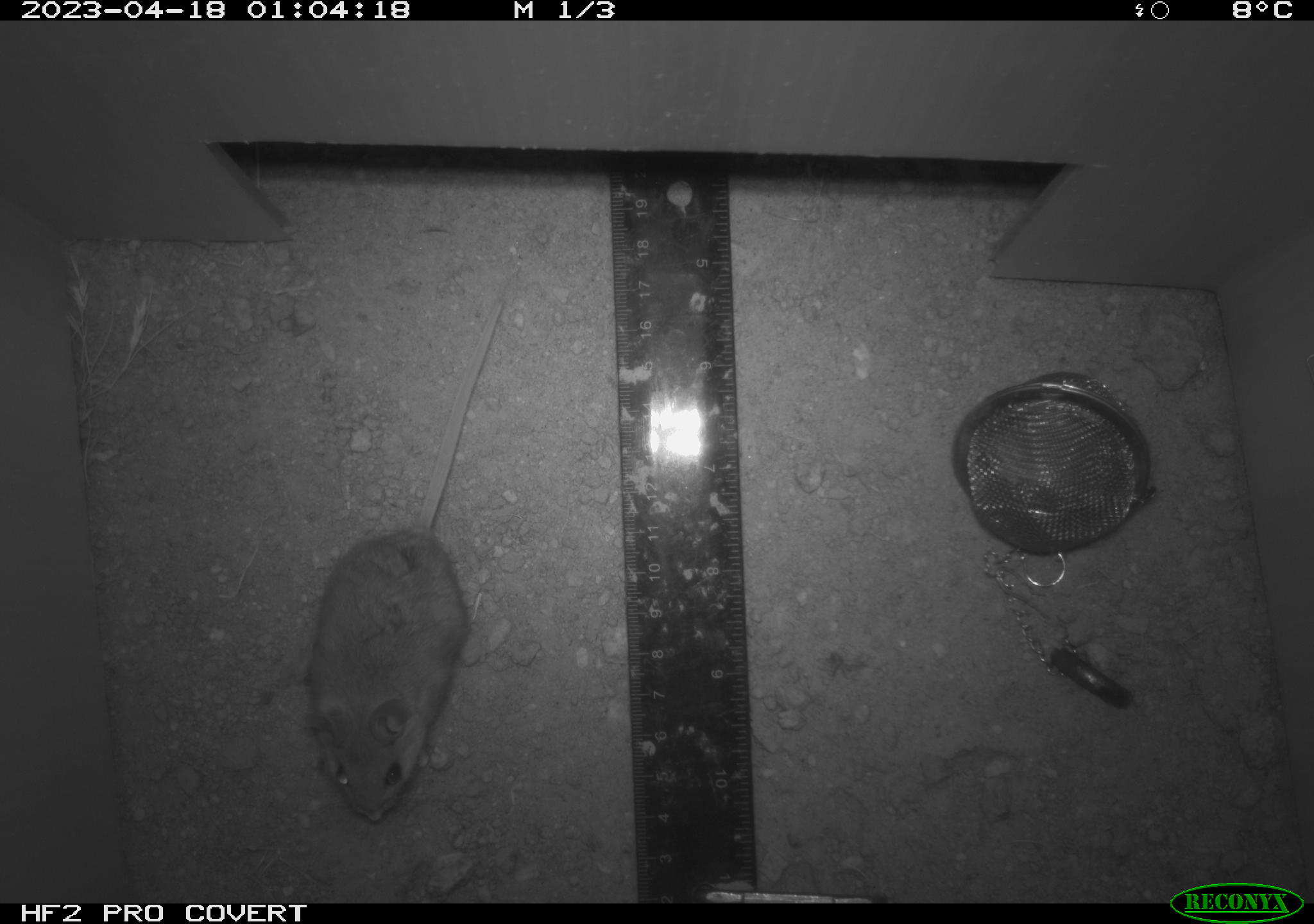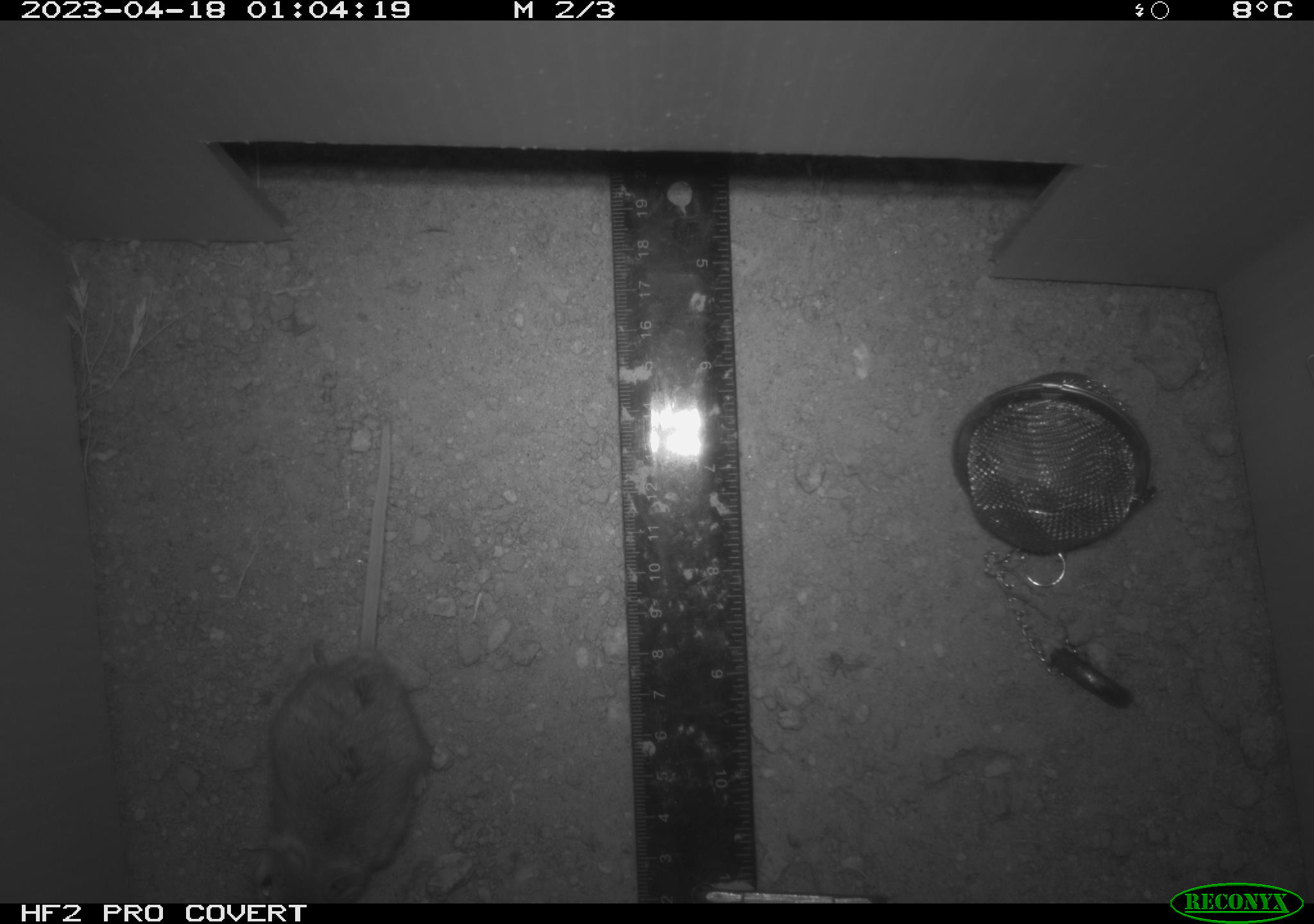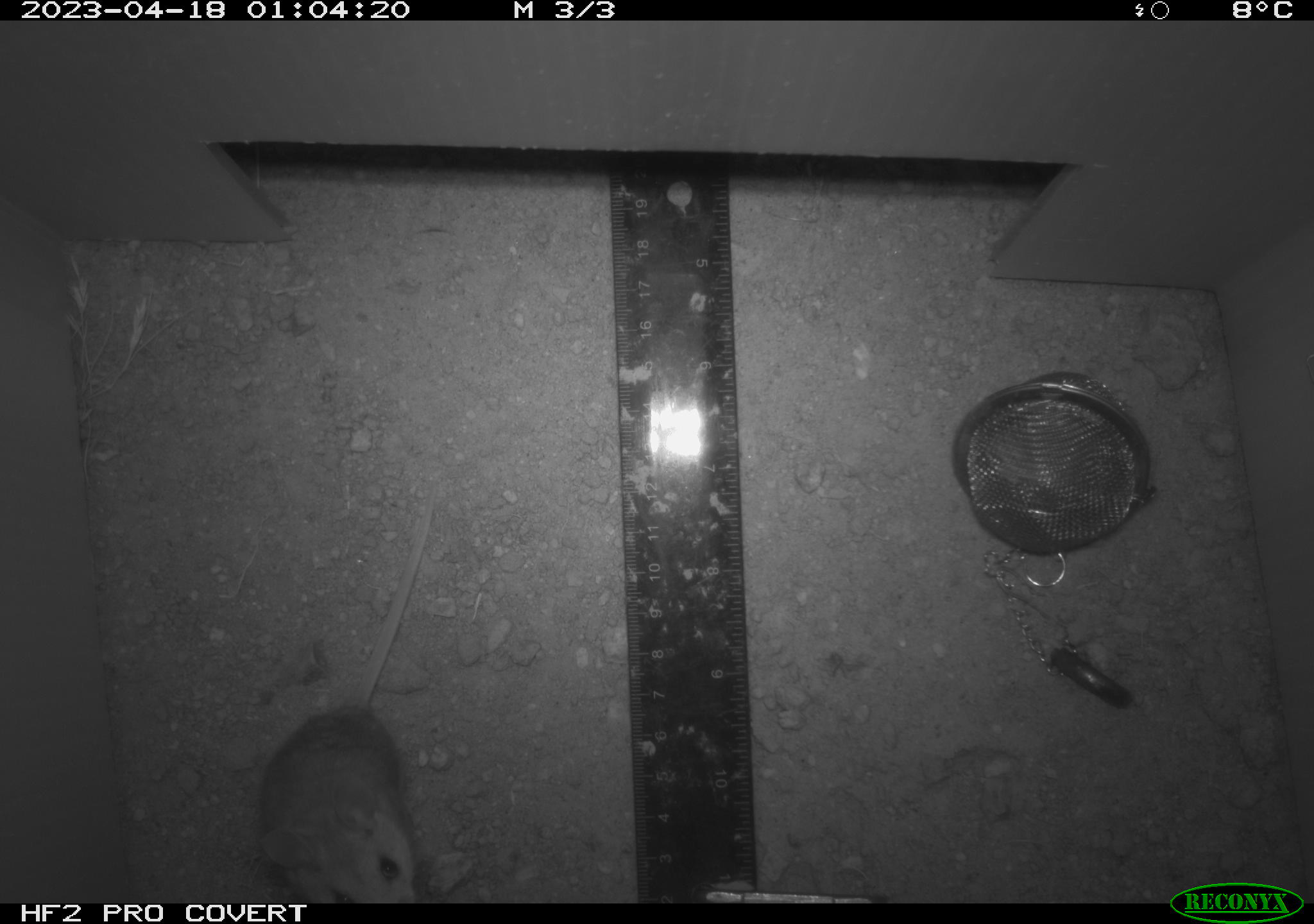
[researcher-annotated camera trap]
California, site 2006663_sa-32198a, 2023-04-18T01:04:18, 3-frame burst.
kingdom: Animalia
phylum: Chordata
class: Mammalia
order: Rodentia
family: Cricetidae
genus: Peromyscus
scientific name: Peromyscus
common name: deer mice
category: peromyscus species